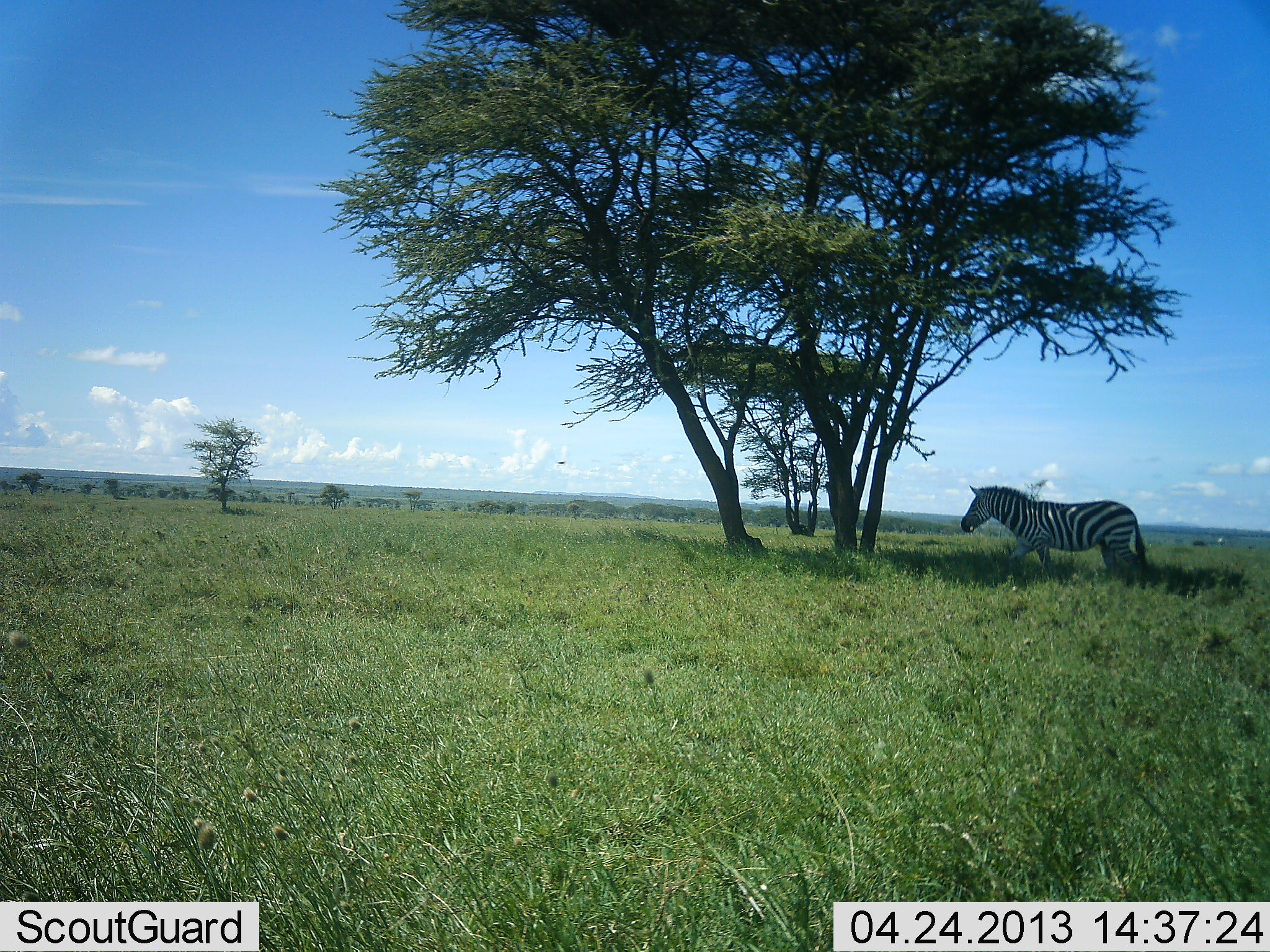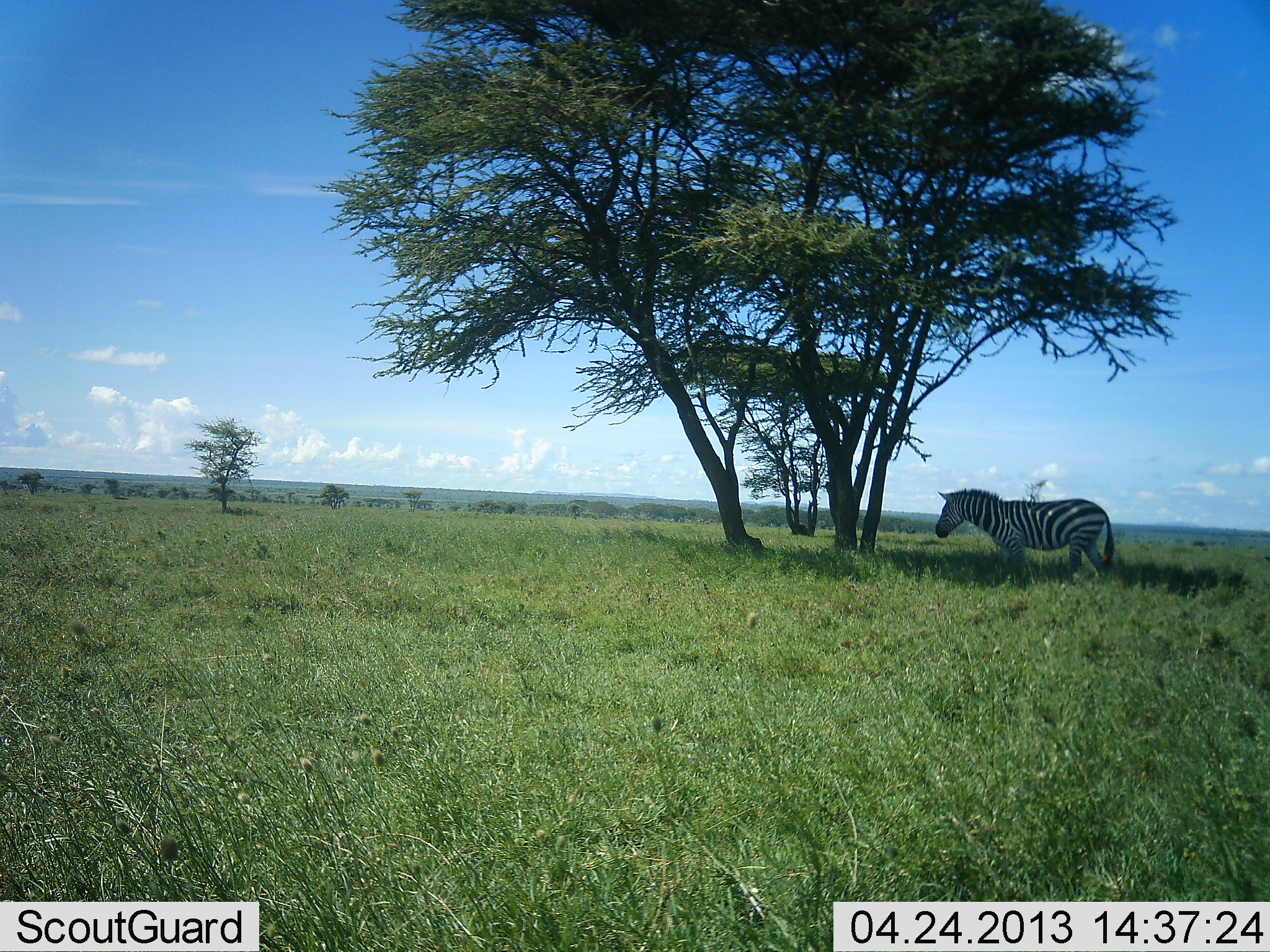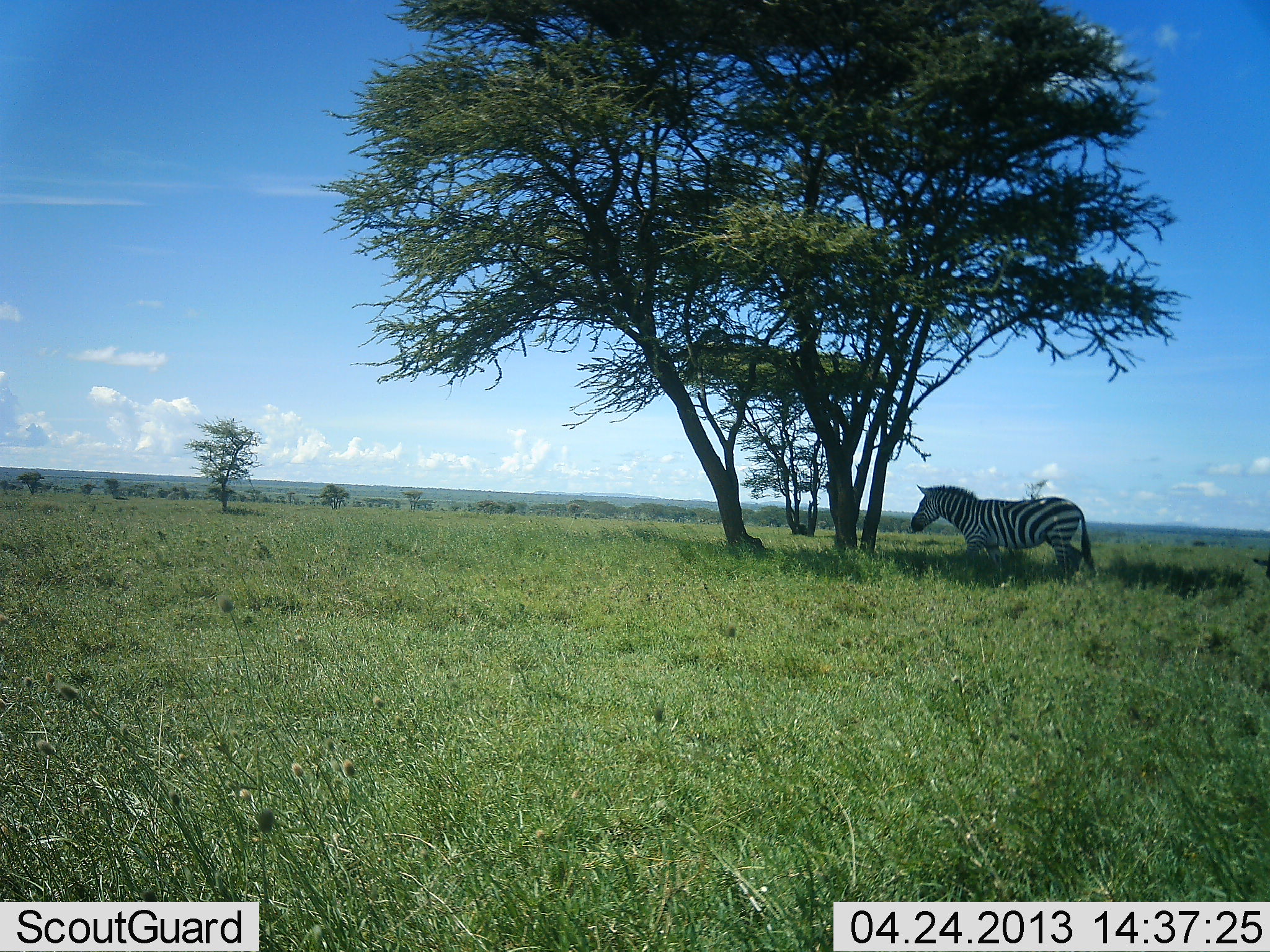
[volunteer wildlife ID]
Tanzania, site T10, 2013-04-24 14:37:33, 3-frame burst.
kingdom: Animalia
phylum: Chordata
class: Mammalia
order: Perissodactyla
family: Equidae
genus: Equus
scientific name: Equus quagga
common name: plains zebra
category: zebra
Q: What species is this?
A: Zebra (plains zebra) (Equus quagga).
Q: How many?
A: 1.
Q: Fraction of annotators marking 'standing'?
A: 21%.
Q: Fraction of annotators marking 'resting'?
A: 8%.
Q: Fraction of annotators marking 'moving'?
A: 71%.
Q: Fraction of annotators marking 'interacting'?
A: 0%.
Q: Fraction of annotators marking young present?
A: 0%.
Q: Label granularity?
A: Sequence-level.